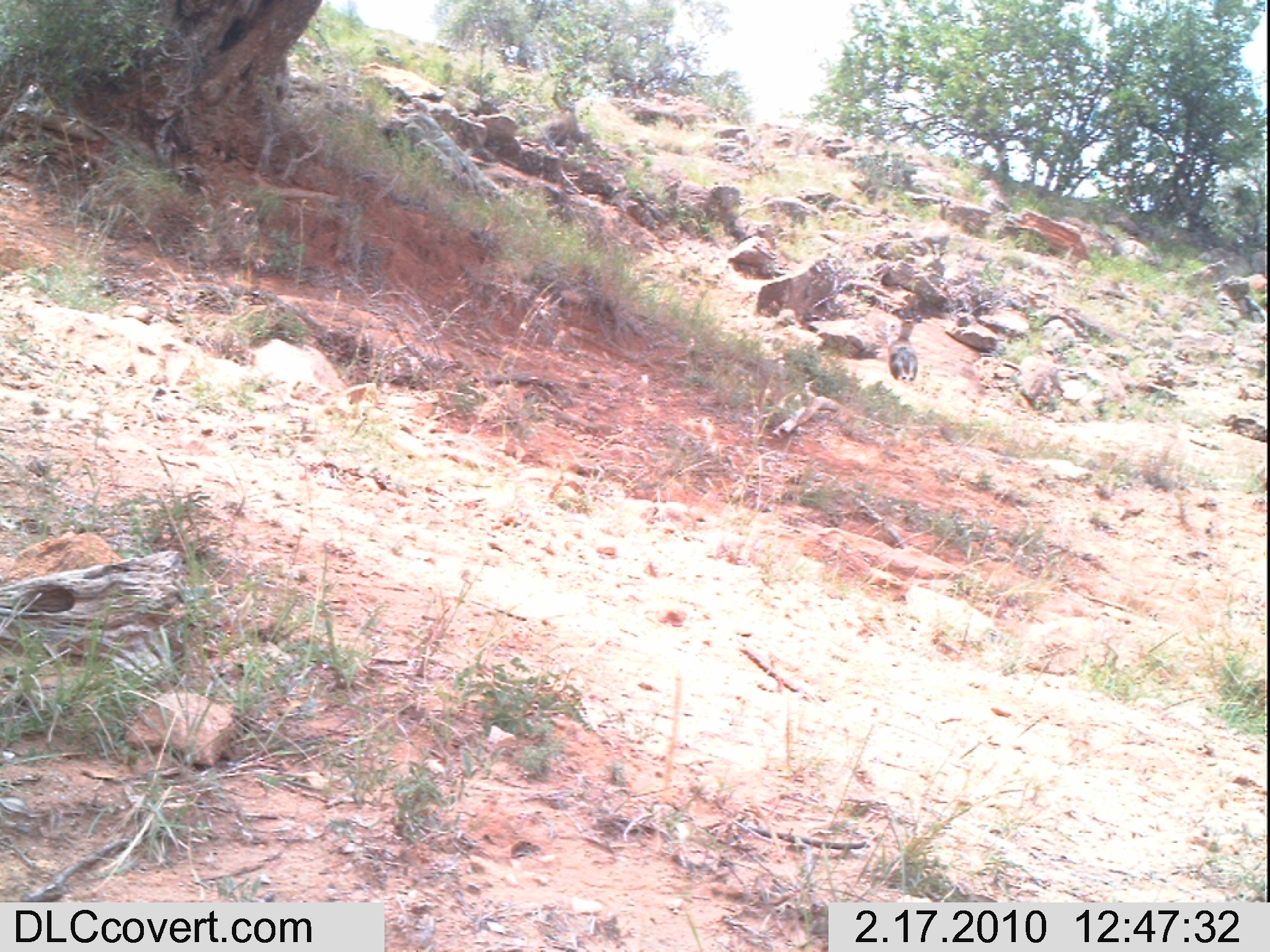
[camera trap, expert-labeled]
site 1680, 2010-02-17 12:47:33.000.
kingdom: Animalia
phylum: Chordata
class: Mammalia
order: Artiodactyla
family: Bovidae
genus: Oreotragus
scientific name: Oreotragus oreotragus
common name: klipspringer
Oreotragus oreotragus (klipspringer), count 1.